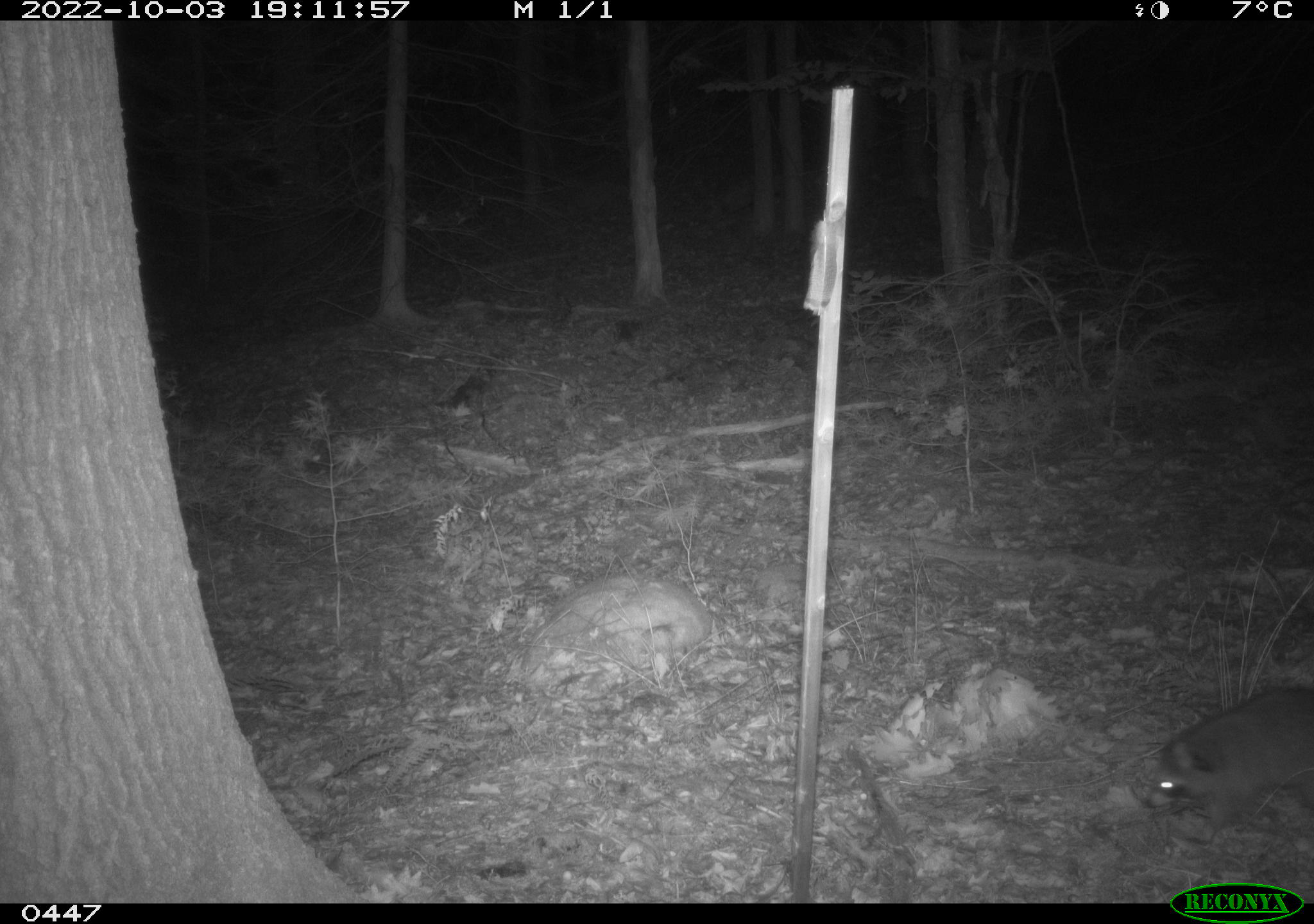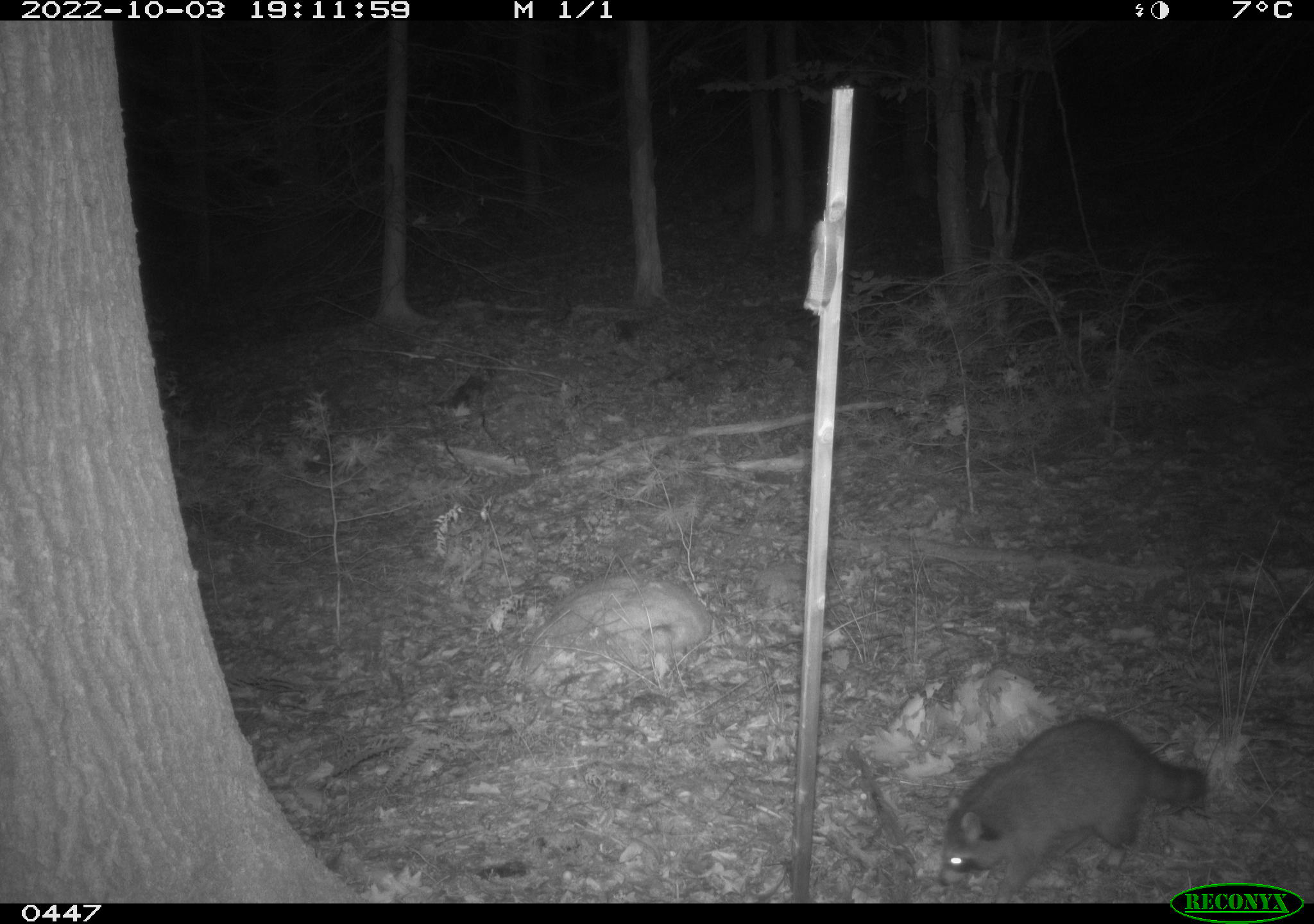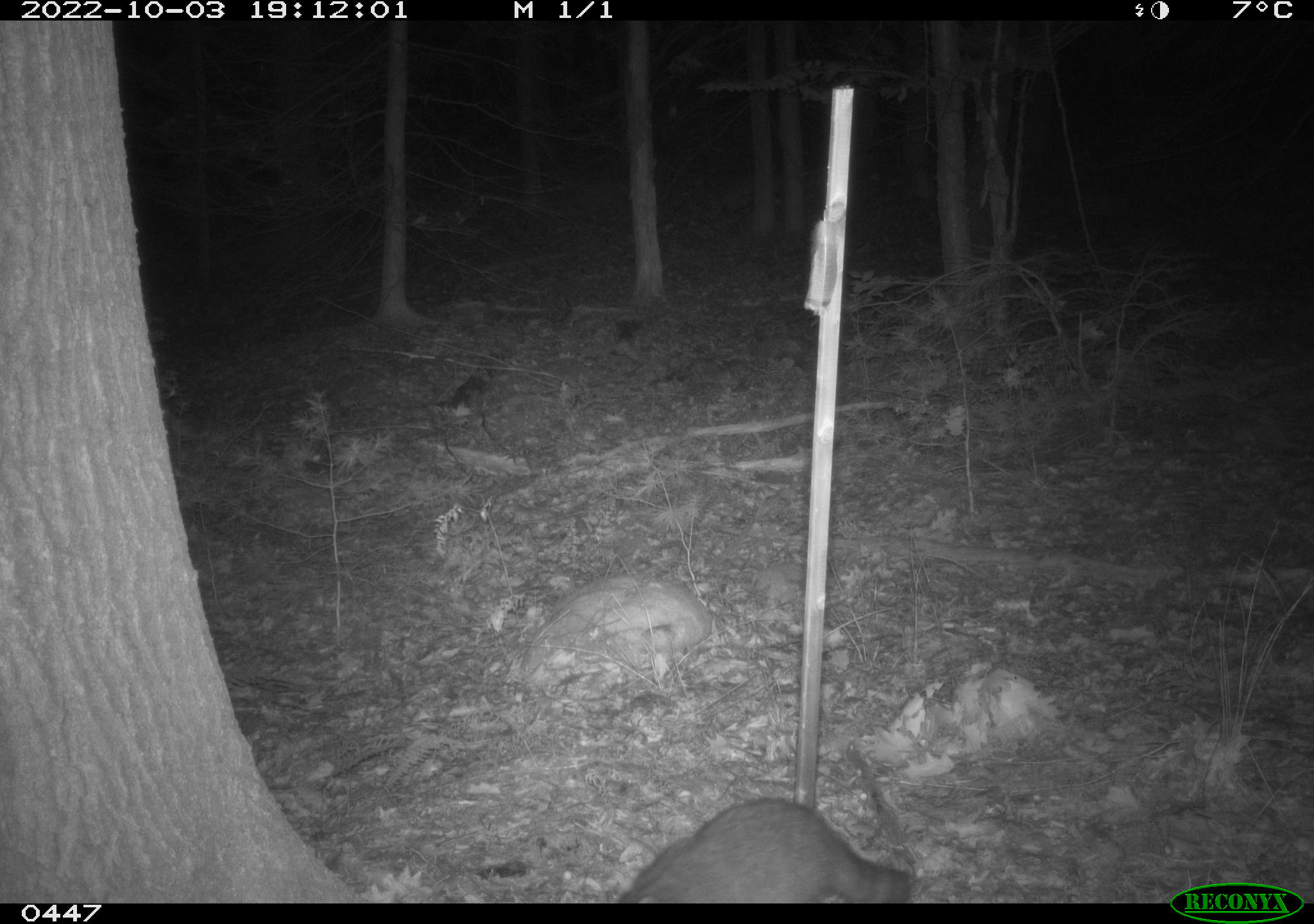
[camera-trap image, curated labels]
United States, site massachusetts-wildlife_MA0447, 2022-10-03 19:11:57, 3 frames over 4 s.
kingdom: Animalia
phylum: Chordata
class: Mammalia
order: Carnivora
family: Procyonidae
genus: Procyon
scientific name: Procyon lotor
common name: raccoon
Raccoon (Procyon lotor).